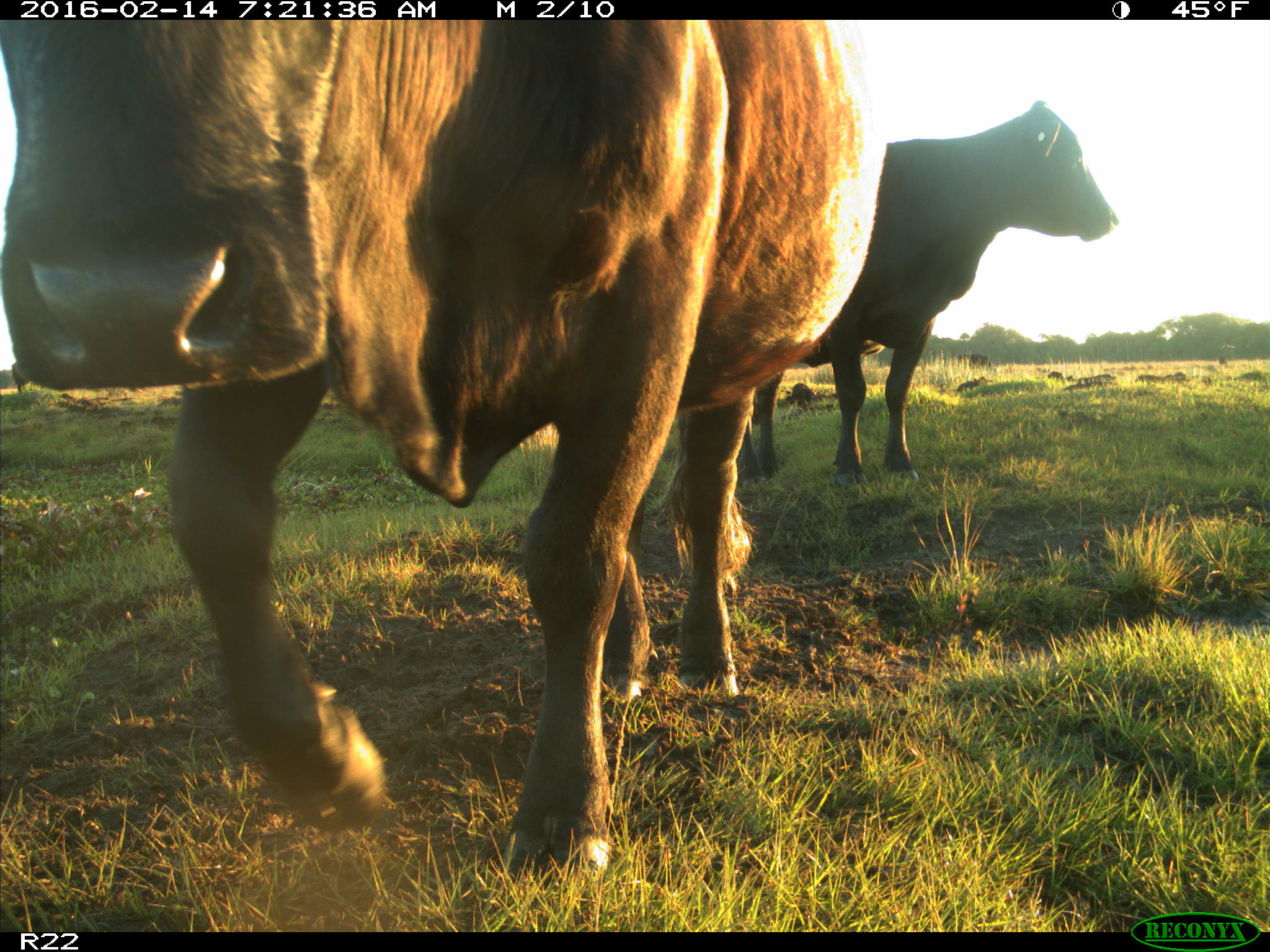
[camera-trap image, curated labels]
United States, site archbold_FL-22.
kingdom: Animalia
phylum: Chordata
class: Mammalia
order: Artiodactyla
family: Bovidae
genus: Bos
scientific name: Bos taurus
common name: domestic cow